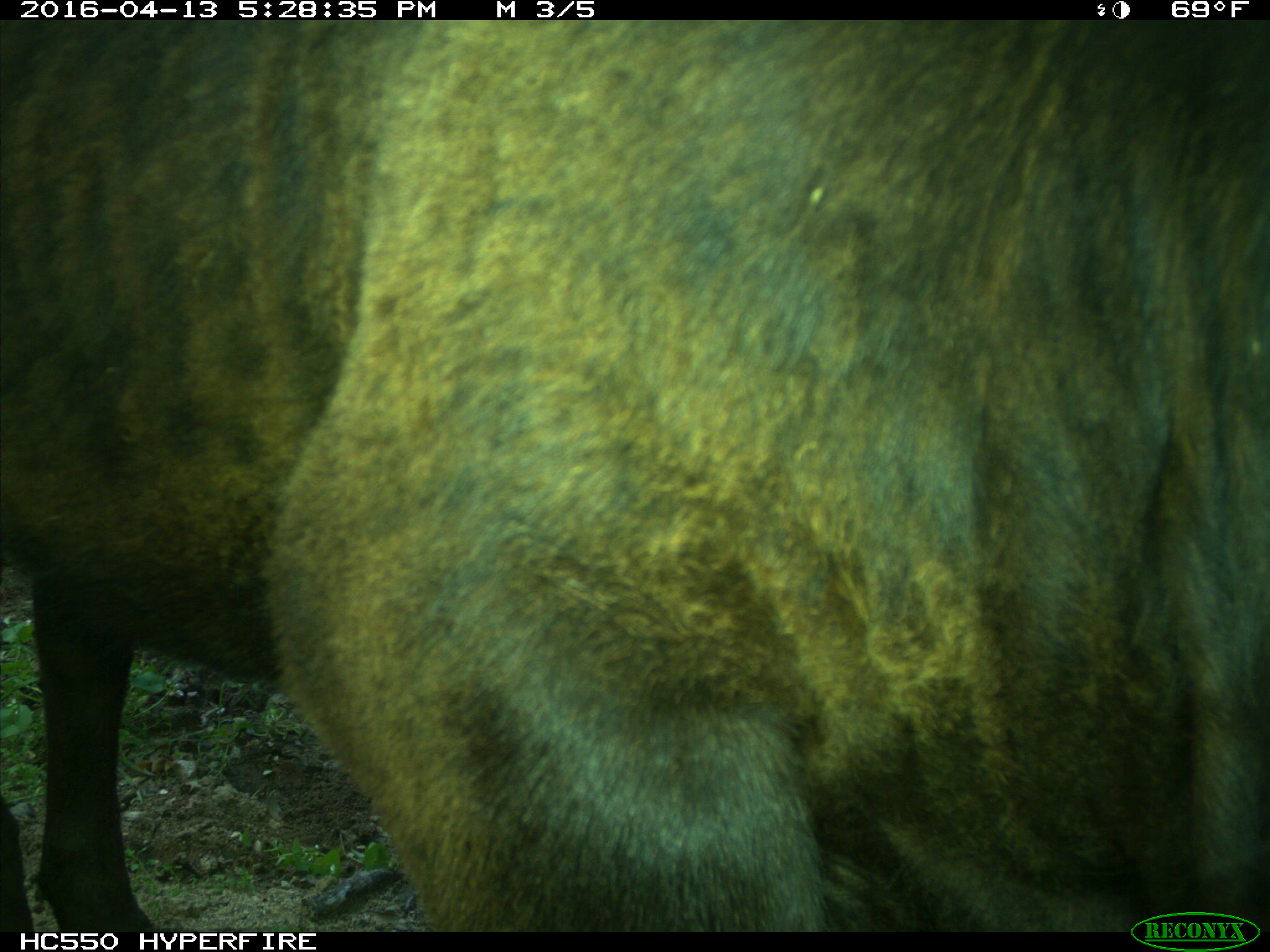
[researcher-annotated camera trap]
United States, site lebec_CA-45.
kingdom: Animalia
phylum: Chordata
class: Mammalia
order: Artiodactyla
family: Bovidae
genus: Bos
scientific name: Bos taurus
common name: domestic cow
Bos taurus (domestic cow).